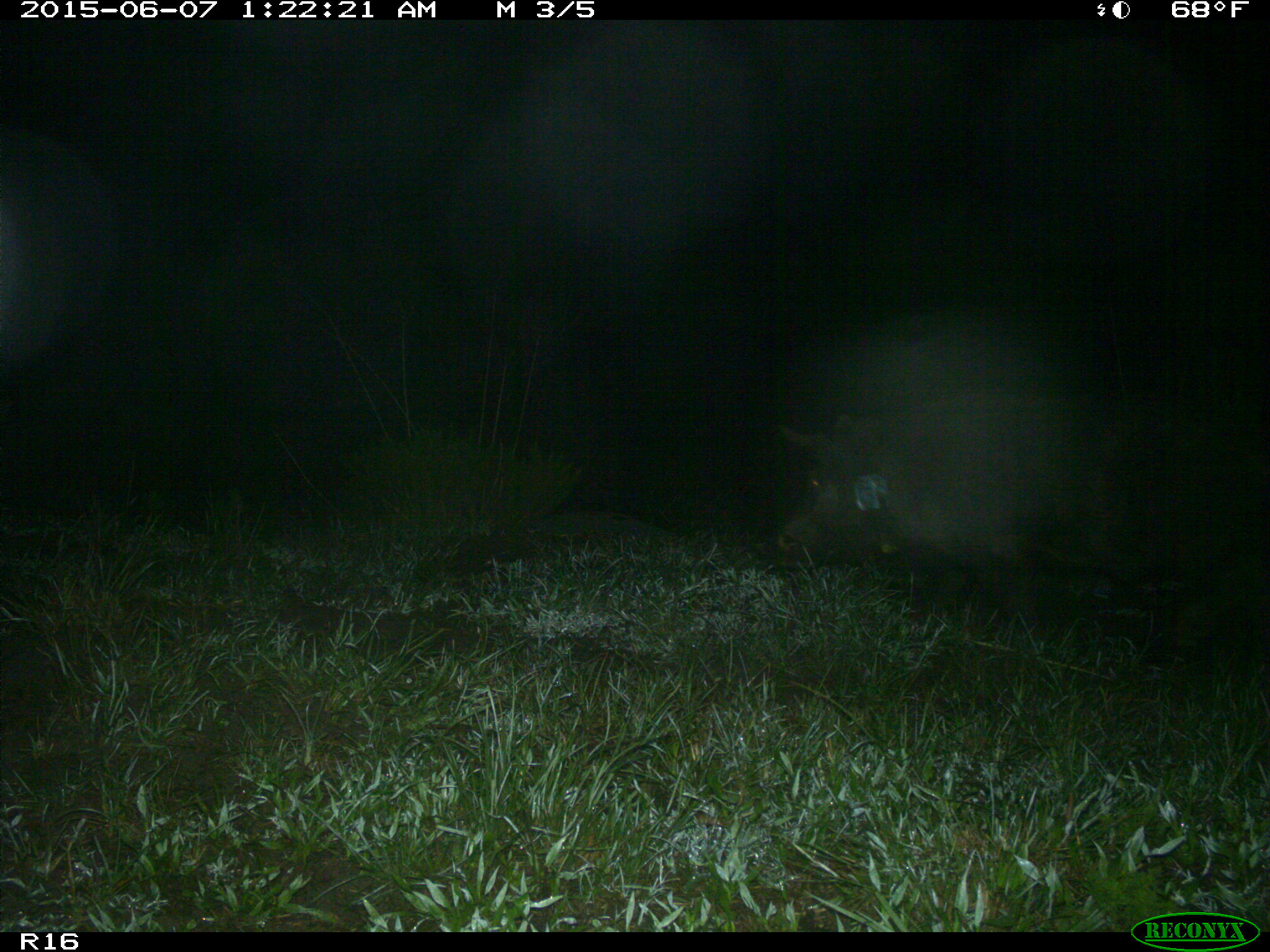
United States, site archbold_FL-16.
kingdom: Animalia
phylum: Chordata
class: Mammalia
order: Artiodactyla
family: Suidae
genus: Sus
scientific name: Sus scrofa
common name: wild boar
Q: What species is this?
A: Sus scrofa (wild boar).